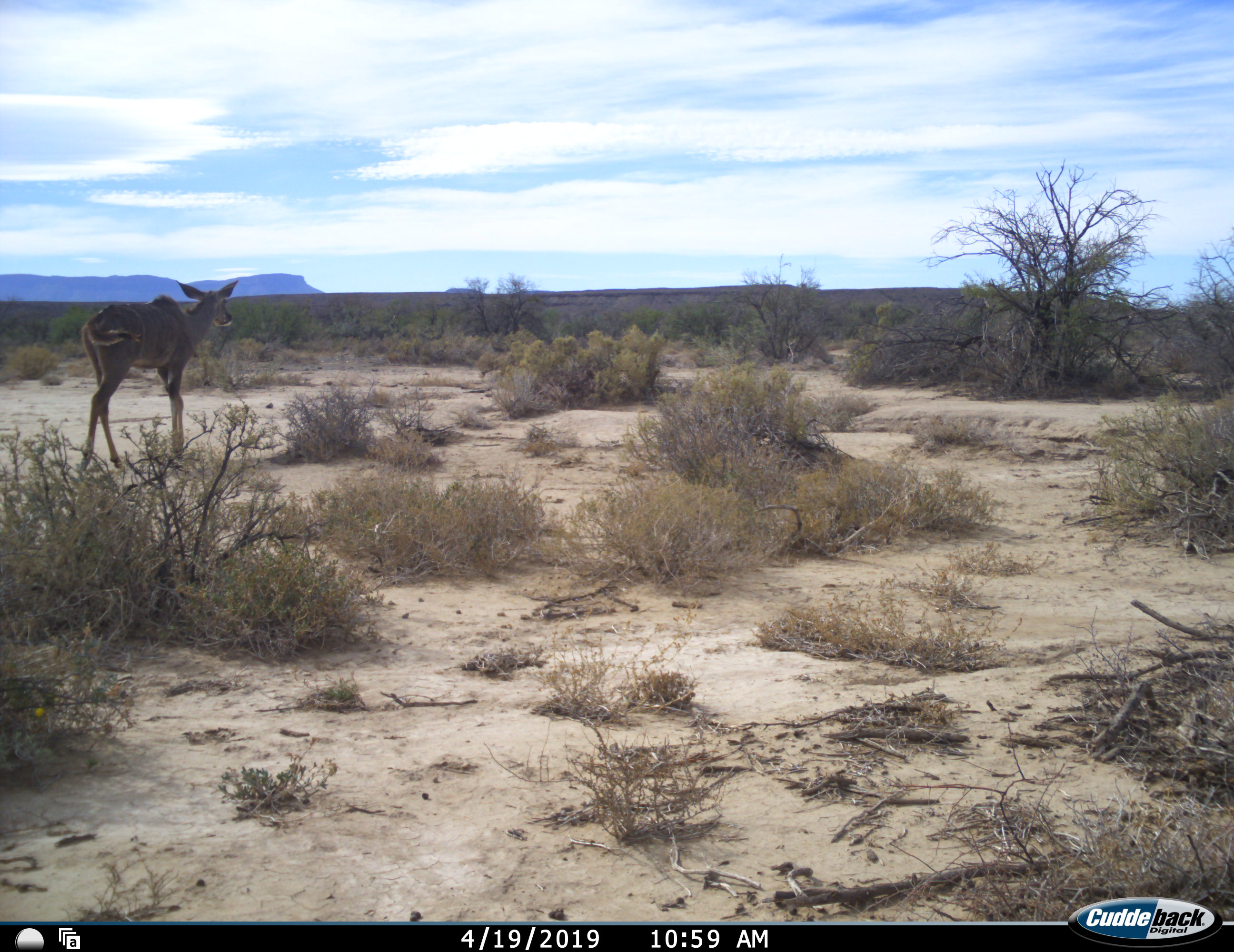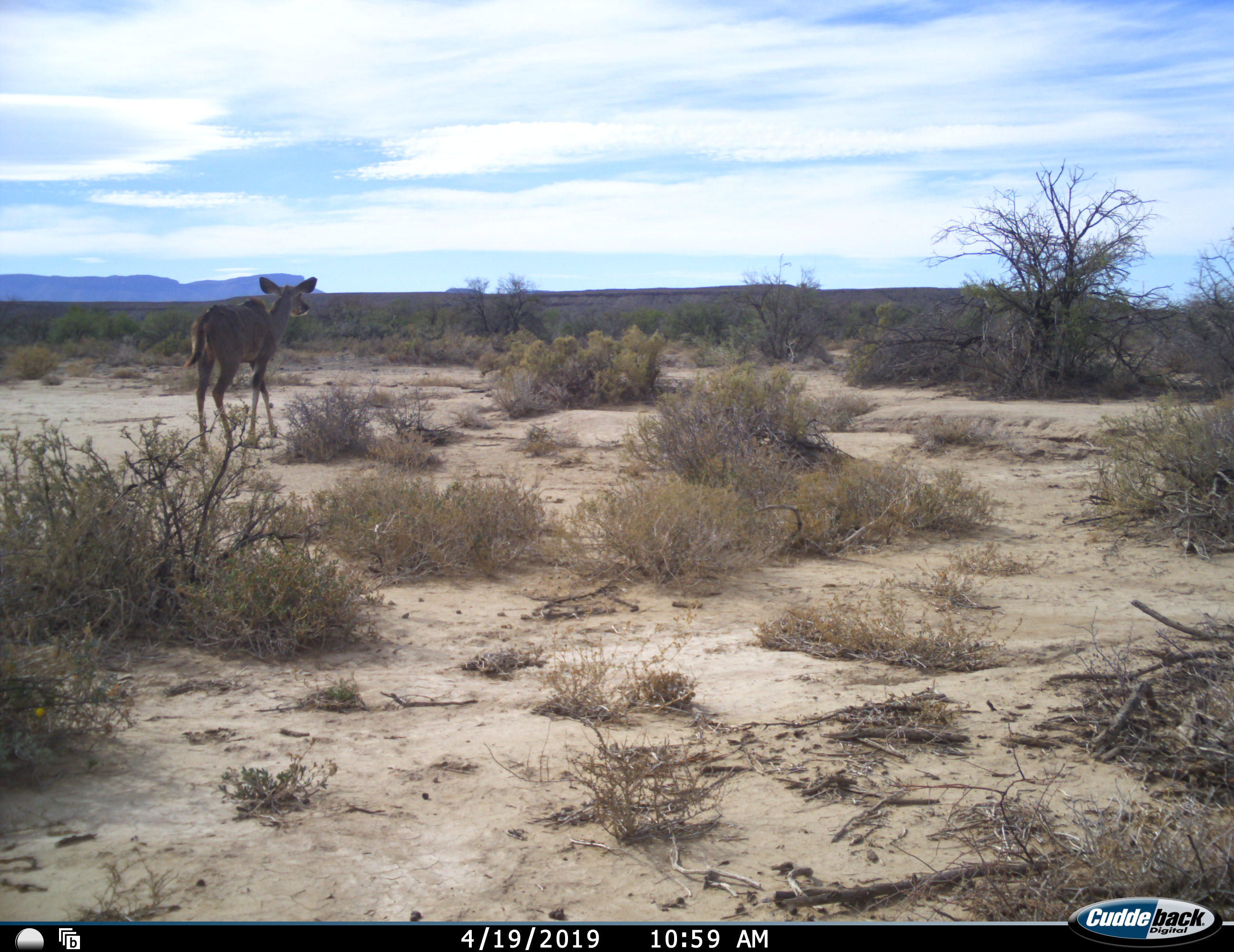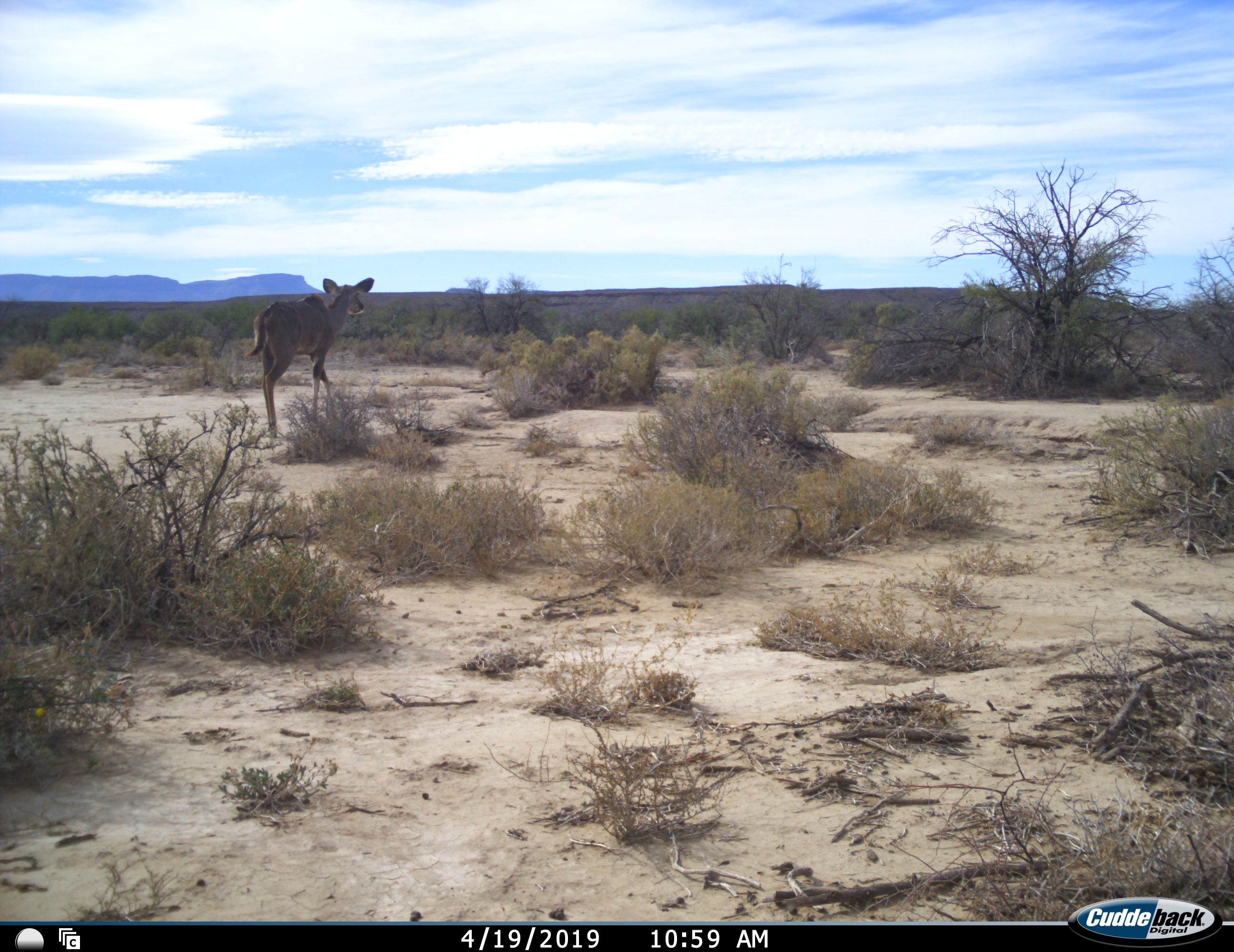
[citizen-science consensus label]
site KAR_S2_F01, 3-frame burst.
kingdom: Animalia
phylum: Chordata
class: Mammalia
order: Artiodactyla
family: Bovidae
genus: Tragelaphus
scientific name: Tragelaphus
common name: kudu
Kudu (Tragelaphus), count 1. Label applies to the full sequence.